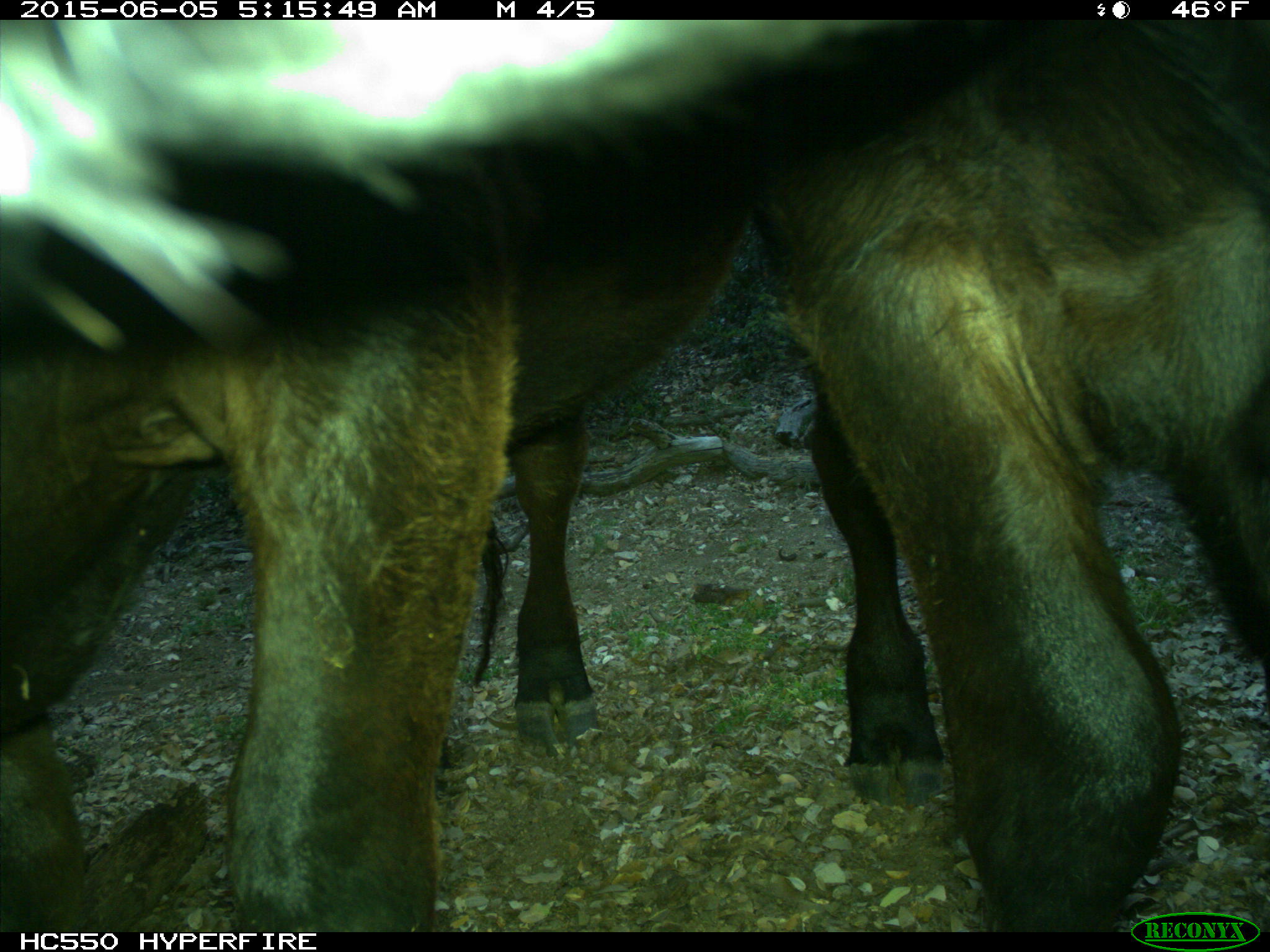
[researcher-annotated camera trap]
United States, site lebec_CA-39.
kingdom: Animalia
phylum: Chordata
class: Mammalia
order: Artiodactyla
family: Bovidae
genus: Bos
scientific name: Bos taurus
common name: domestic cow